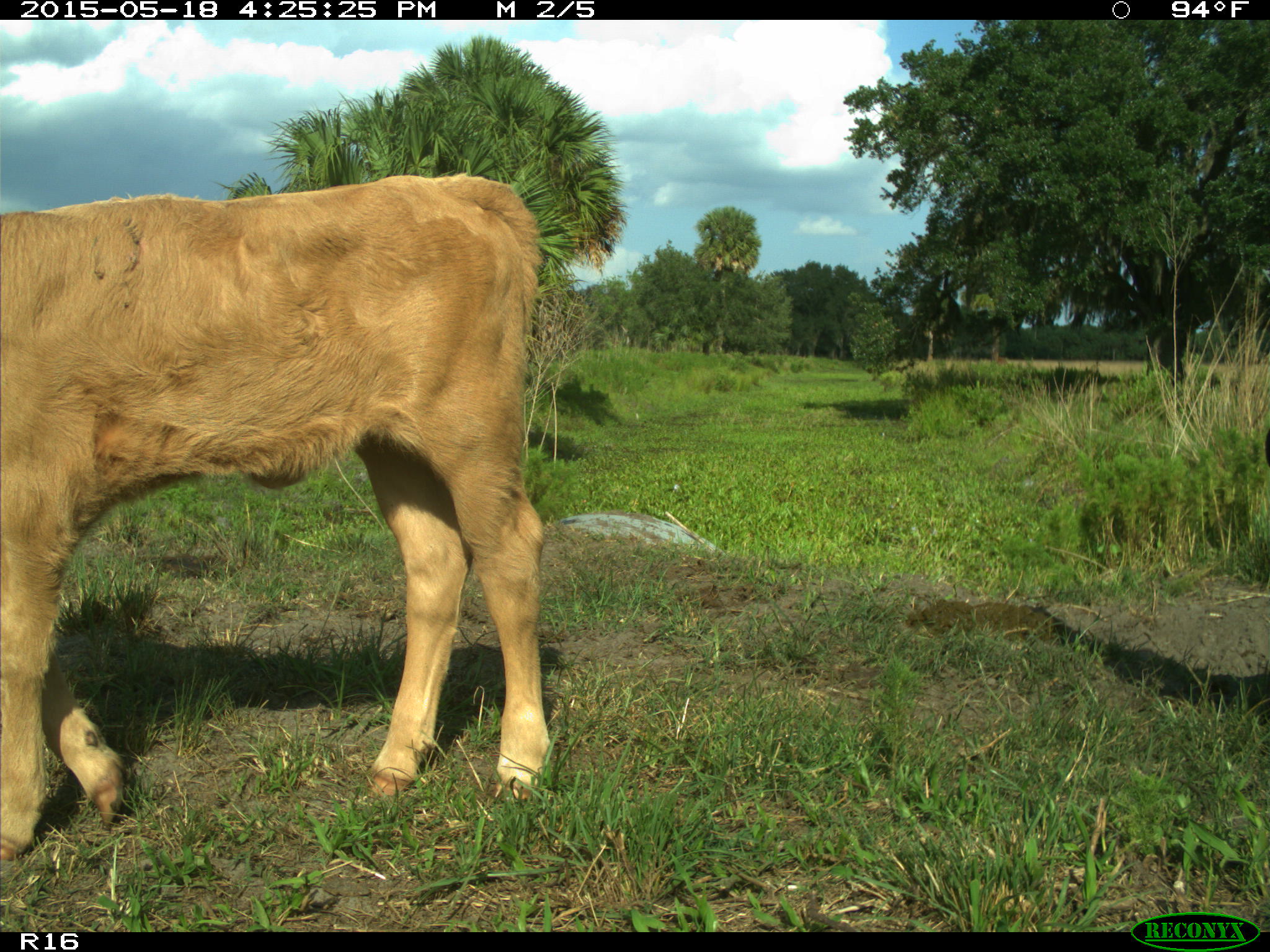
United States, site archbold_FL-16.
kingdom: Animalia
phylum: Chordata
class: Mammalia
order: Artiodactyla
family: Bovidae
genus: Bos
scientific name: Bos taurus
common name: domestic cow